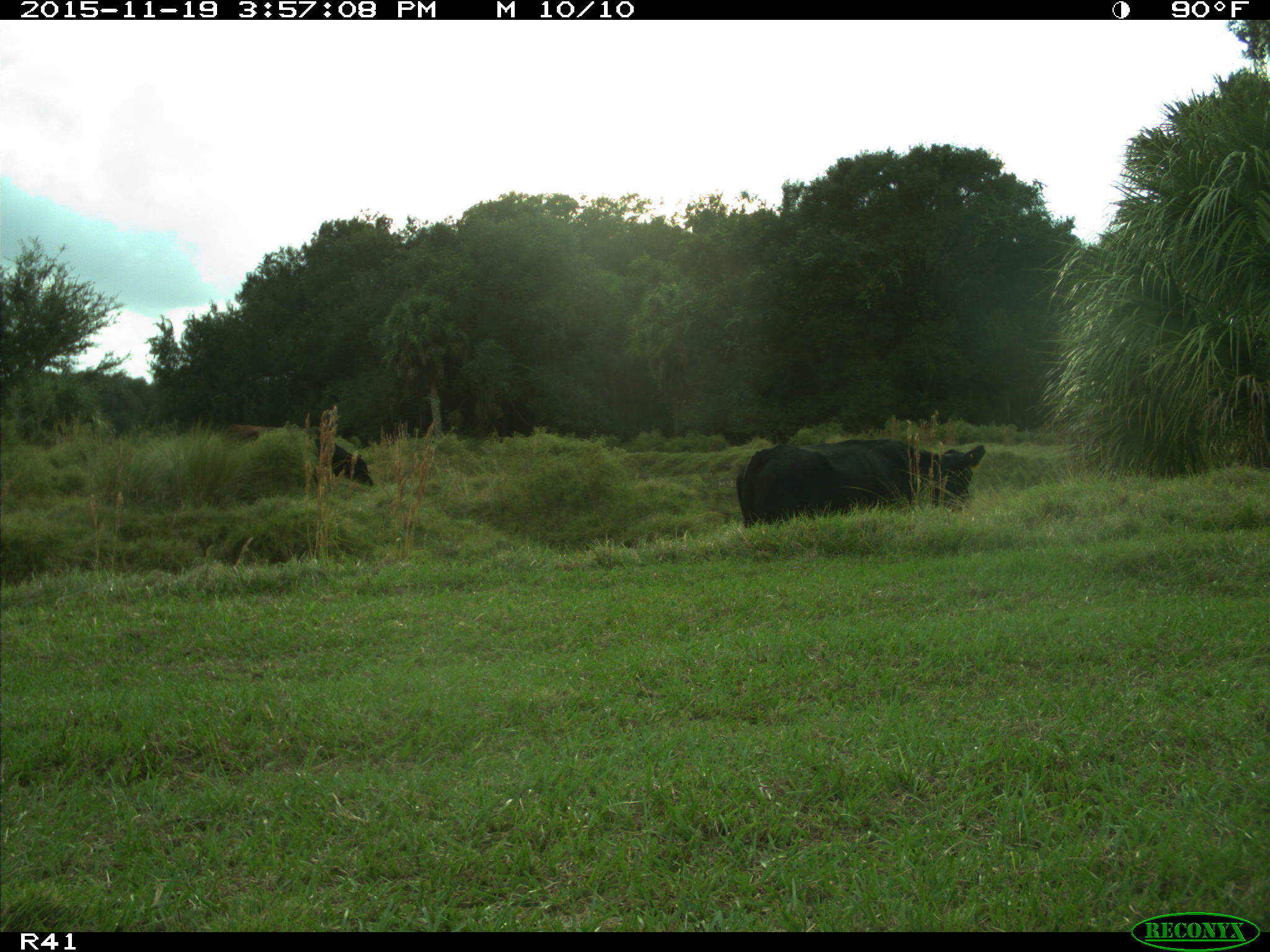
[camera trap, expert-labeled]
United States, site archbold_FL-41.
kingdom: Animalia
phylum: Chordata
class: Mammalia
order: Artiodactyla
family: Bovidae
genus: Bos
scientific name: Bos taurus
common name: domestic cow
Bos taurus (domestic cow).